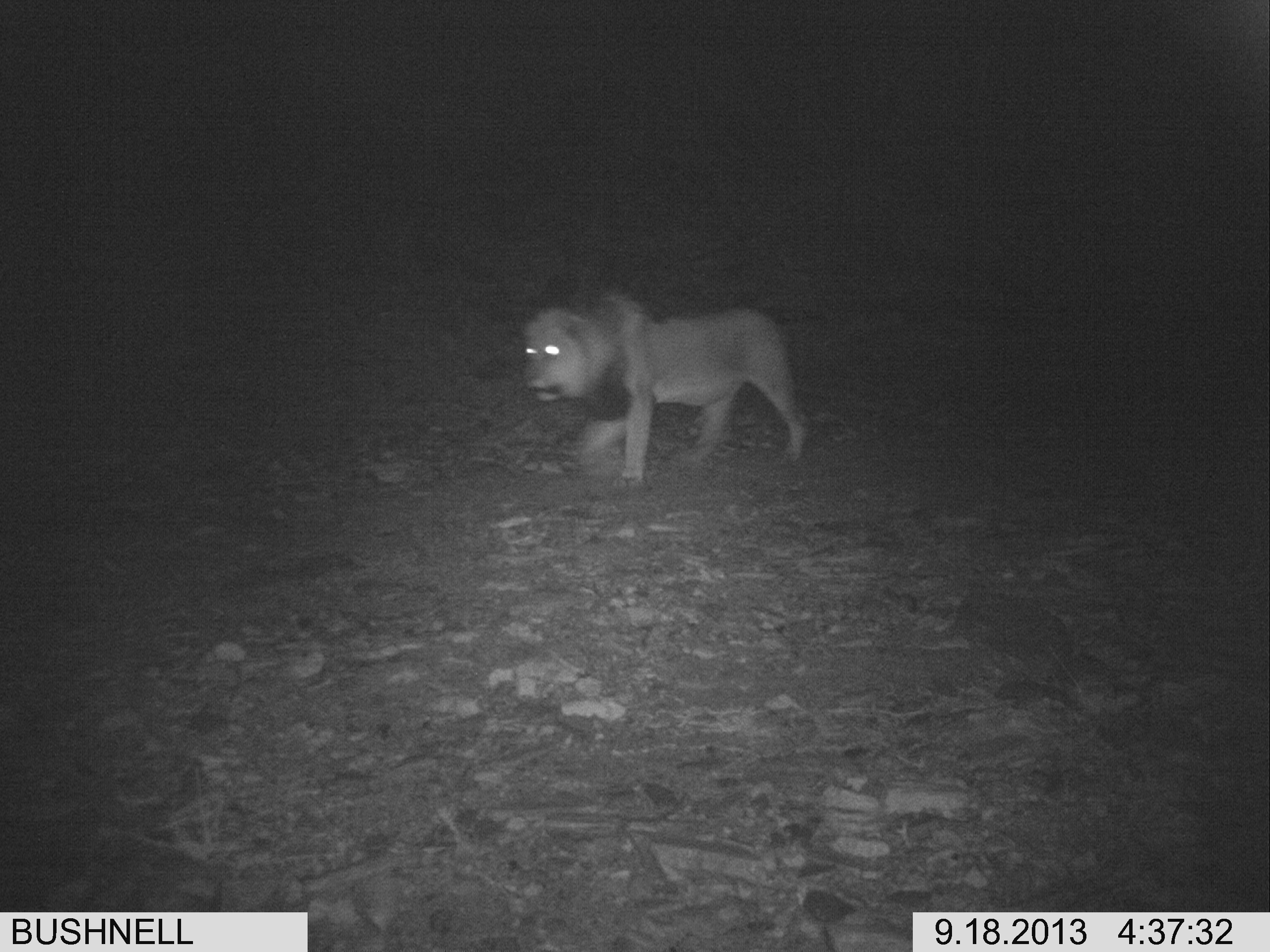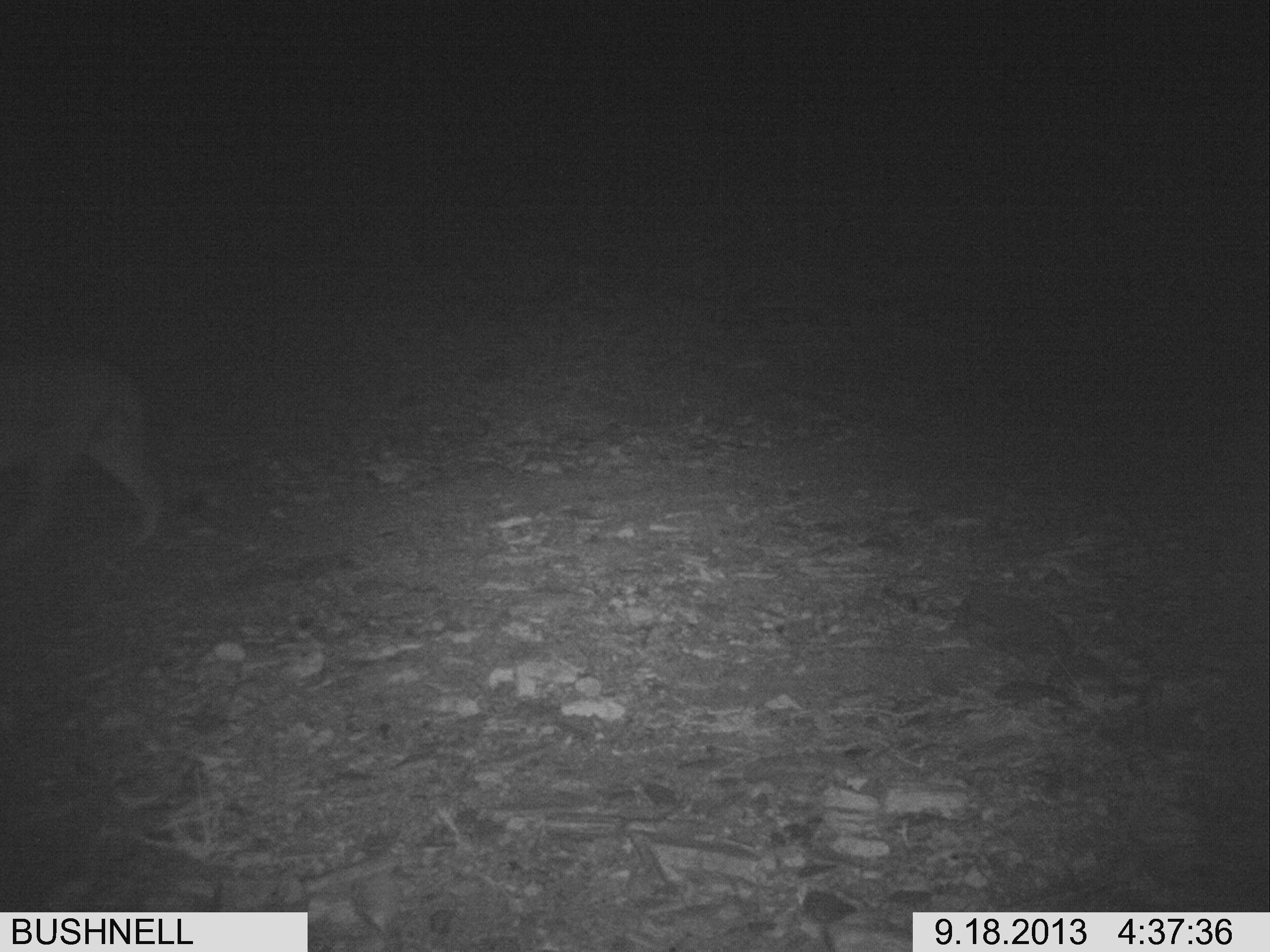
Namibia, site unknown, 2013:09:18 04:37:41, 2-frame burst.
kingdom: Animalia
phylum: Chordata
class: Mammalia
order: Carnivora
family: Felidae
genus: Panthera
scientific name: Panthera leo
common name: lion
Panthera leo (lion).